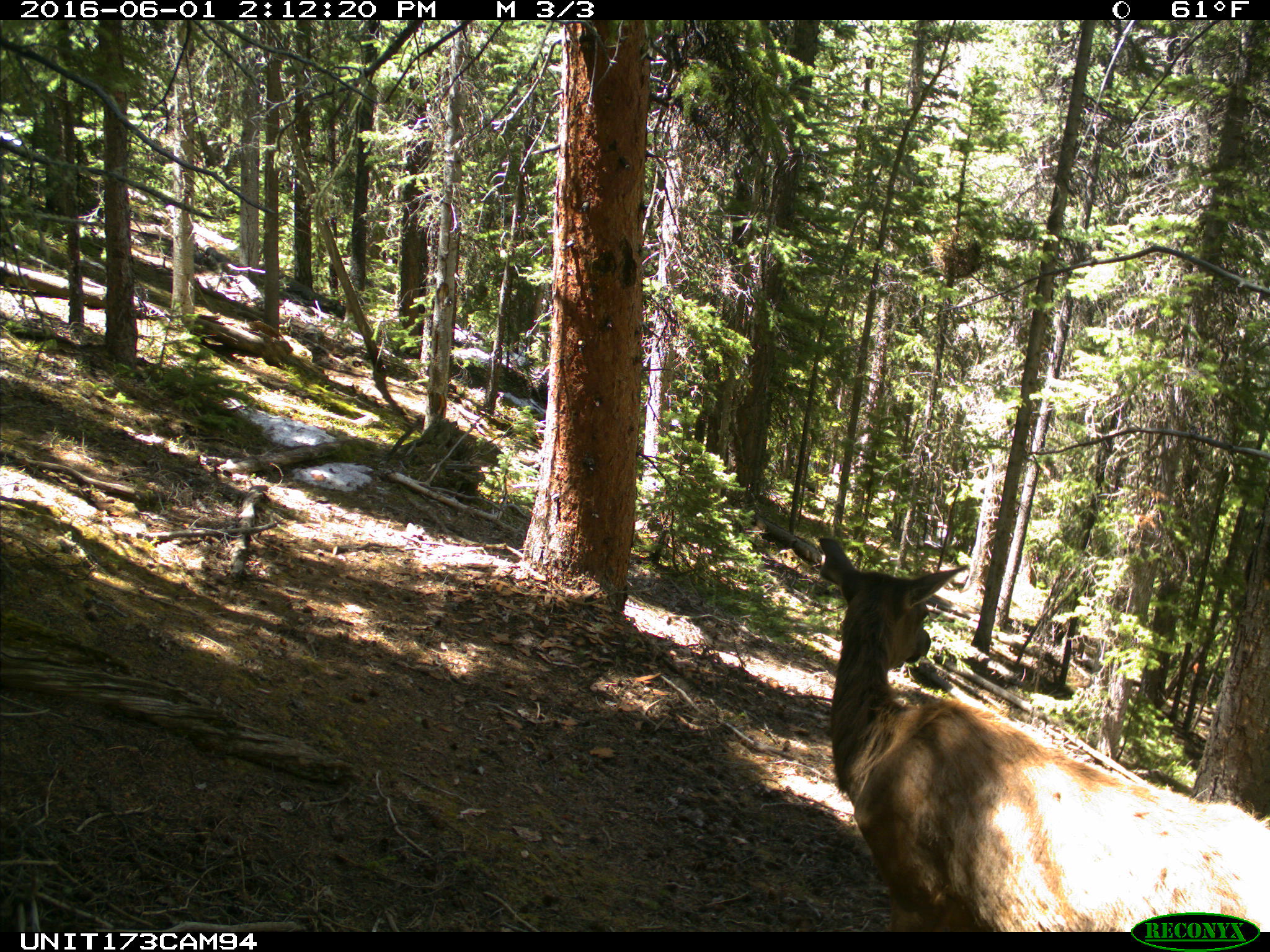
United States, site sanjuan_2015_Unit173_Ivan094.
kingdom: Animalia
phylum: Chordata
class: Mammalia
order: Artiodactyla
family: Cervidae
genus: Cervus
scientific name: Cervus elaphus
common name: red deer